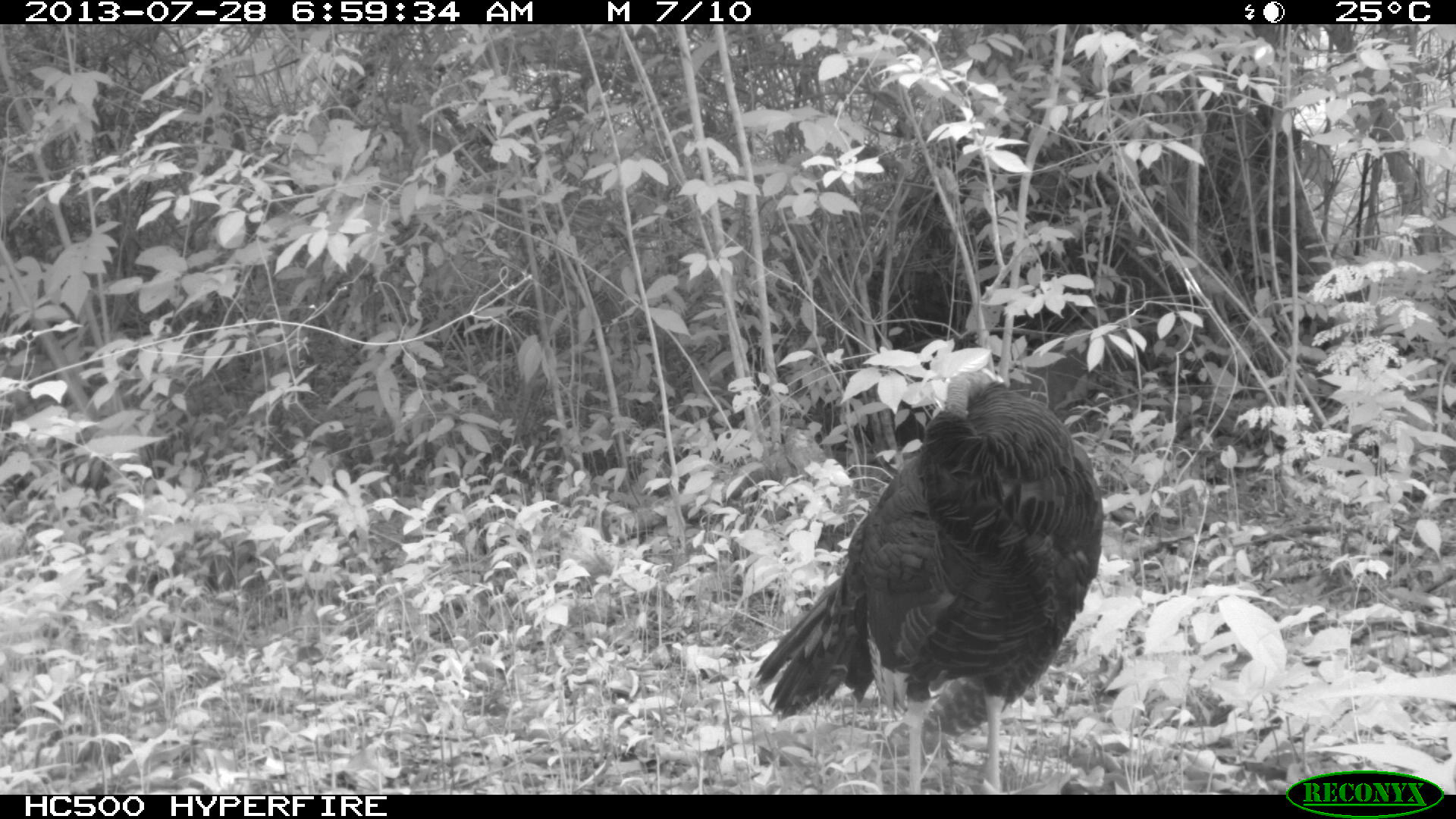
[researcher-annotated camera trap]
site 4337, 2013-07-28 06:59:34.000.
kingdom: Animalia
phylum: Chordata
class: Aves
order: Galliformes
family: Phasianidae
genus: Meleagris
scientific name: Meleagris ocellata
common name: ocellated turkey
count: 1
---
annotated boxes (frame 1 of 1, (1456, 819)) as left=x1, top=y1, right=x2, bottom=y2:
meleagris ocellata: left=750, top=370, right=1105, bottom=794